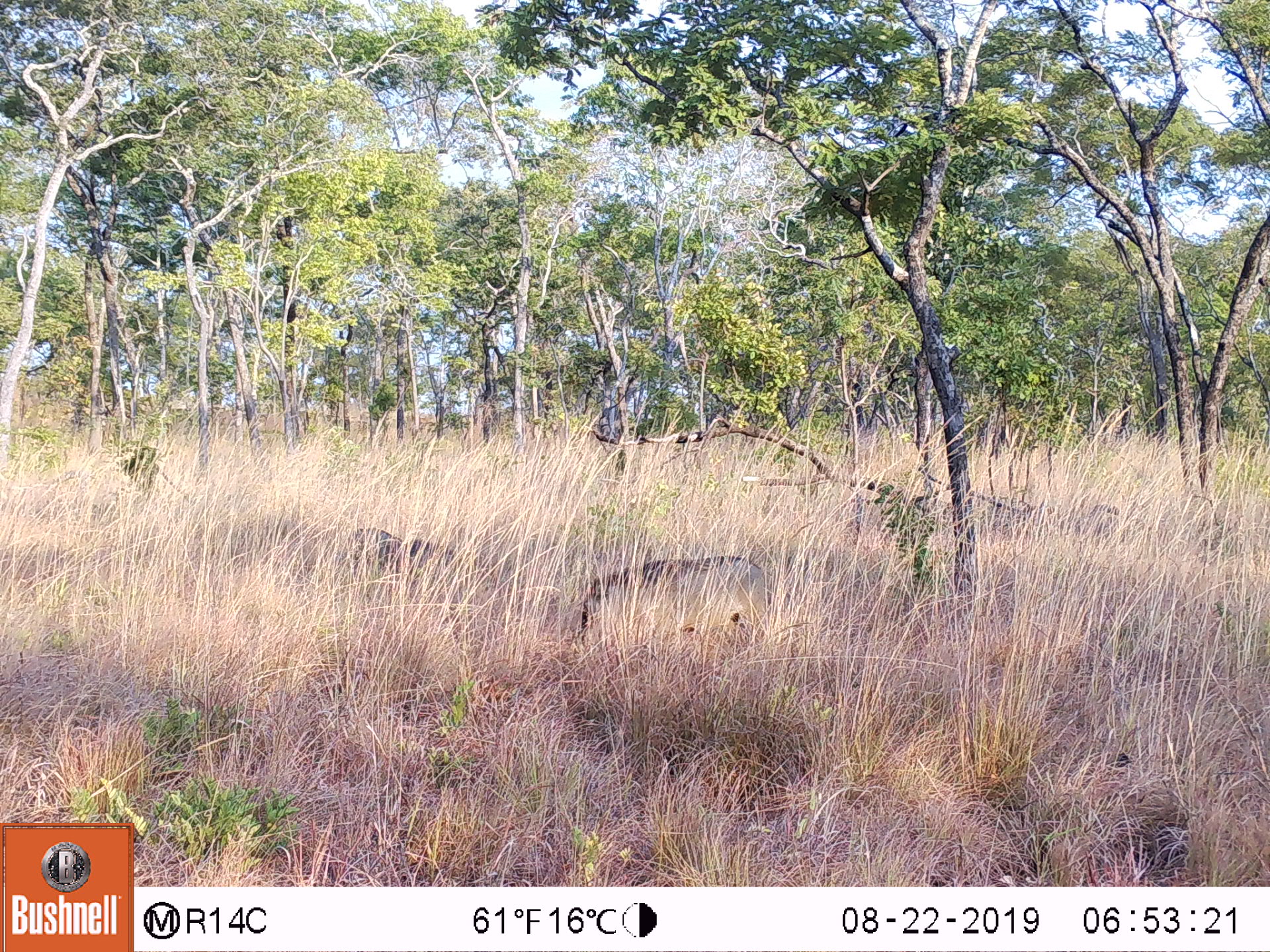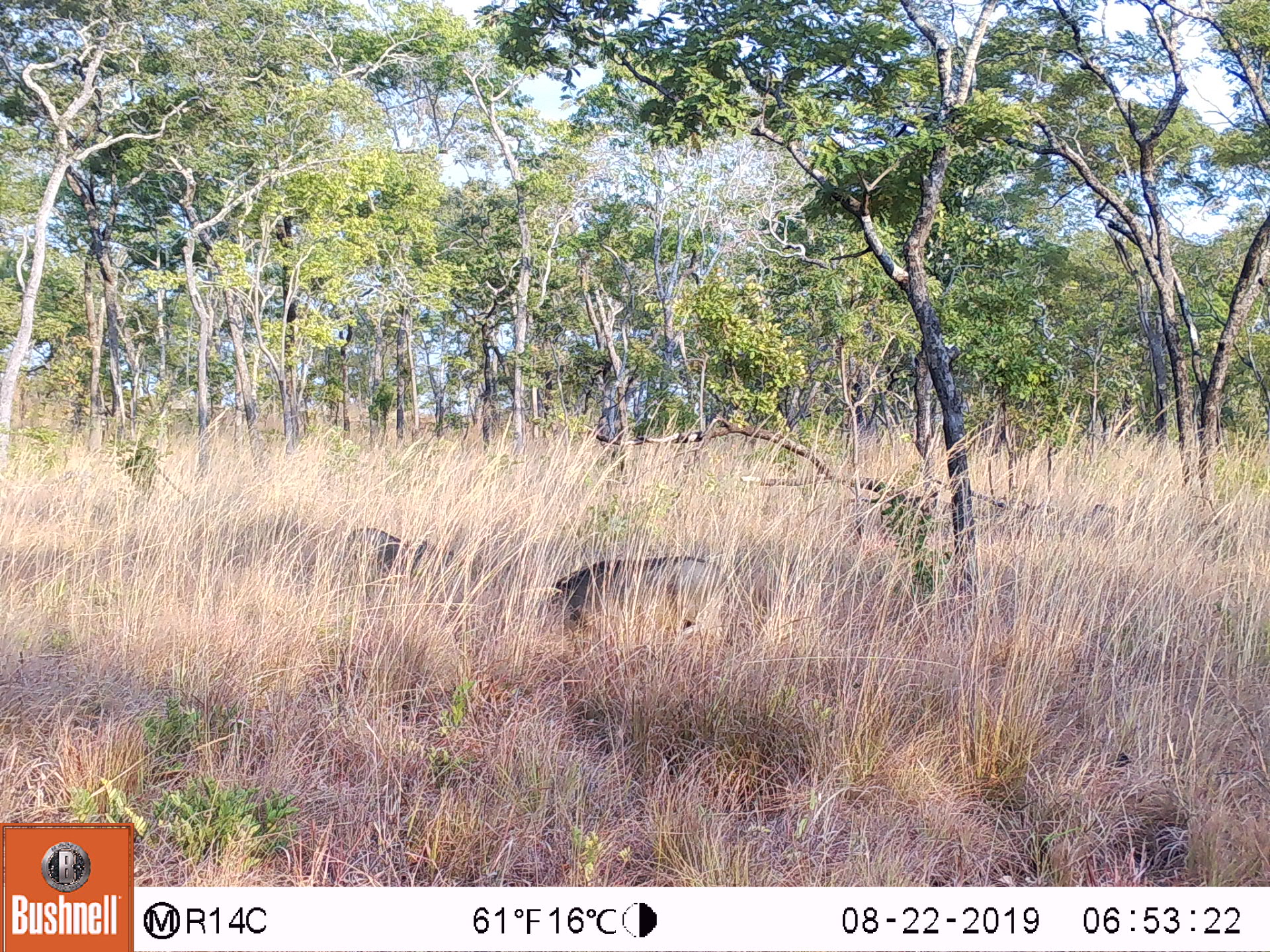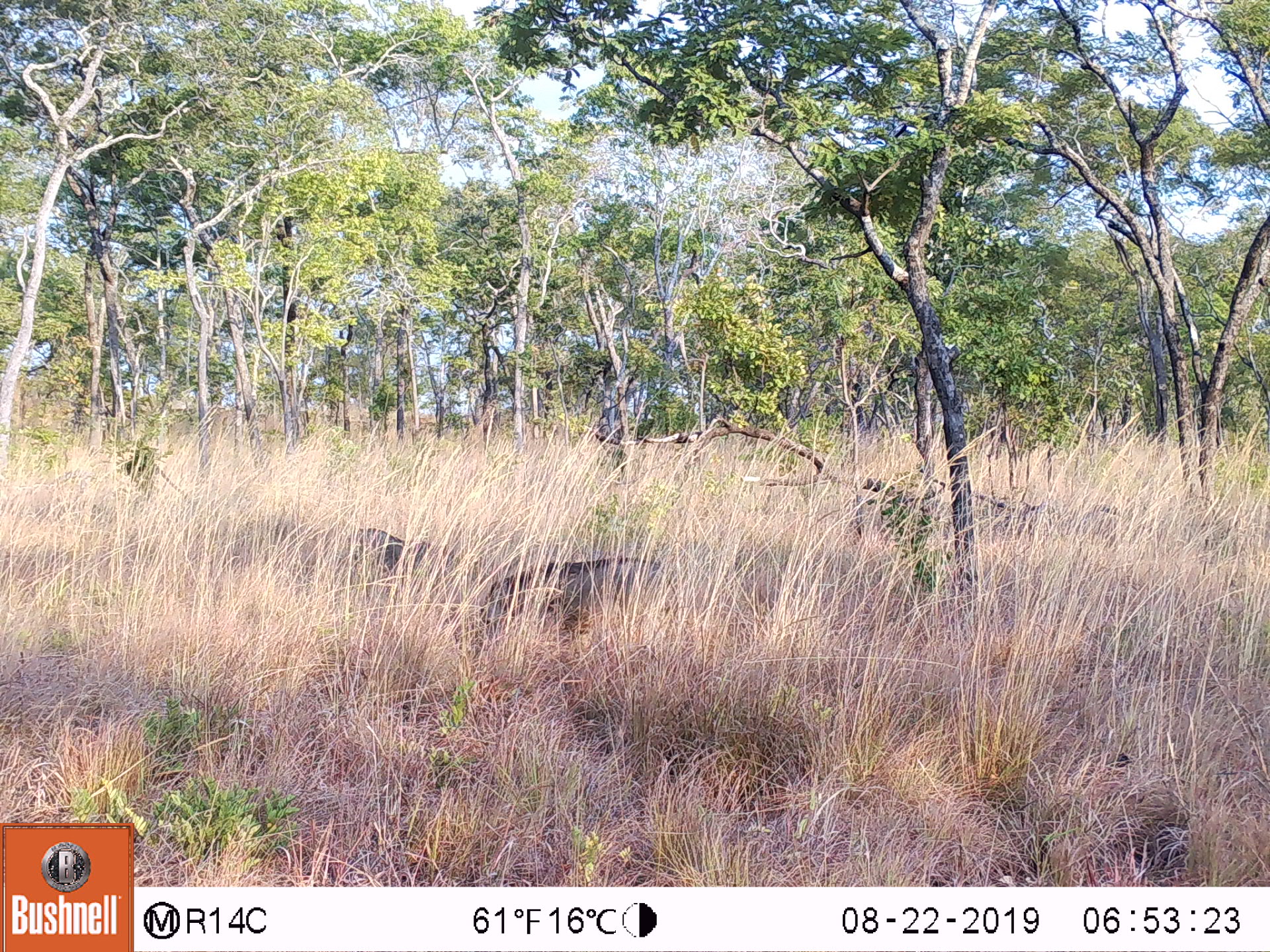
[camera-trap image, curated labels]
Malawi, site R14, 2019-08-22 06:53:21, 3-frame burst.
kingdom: Animalia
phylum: Chordata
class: Mammalia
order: Artiodactyla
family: Suidae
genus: Phacochoerus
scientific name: Phacochoerus africanus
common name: common warthog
Common warthog (Phacochoerus africanus), count 2.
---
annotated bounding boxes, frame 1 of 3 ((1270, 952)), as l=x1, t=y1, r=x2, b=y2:
common warthog: l=572, t=552, r=791, b=660; l=324, t=518, r=474, b=613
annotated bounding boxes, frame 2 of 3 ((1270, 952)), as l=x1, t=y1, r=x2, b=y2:
common warthog: l=543, t=556, r=744, b=662; l=330, t=529, r=457, b=602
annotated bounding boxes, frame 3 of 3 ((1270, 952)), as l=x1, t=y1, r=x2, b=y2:
common warthog: l=470, t=551, r=683, b=660; l=305, t=524, r=443, b=603